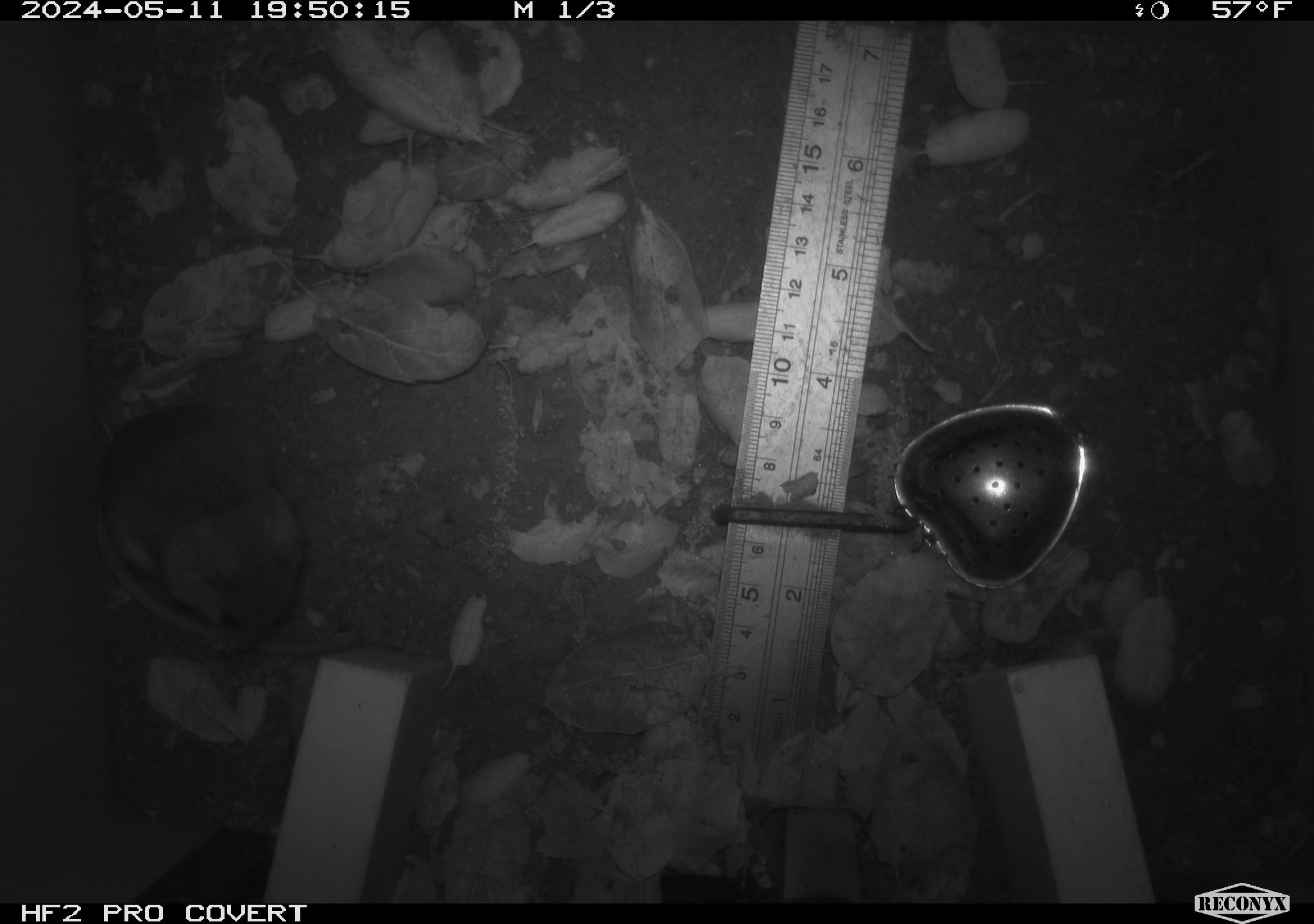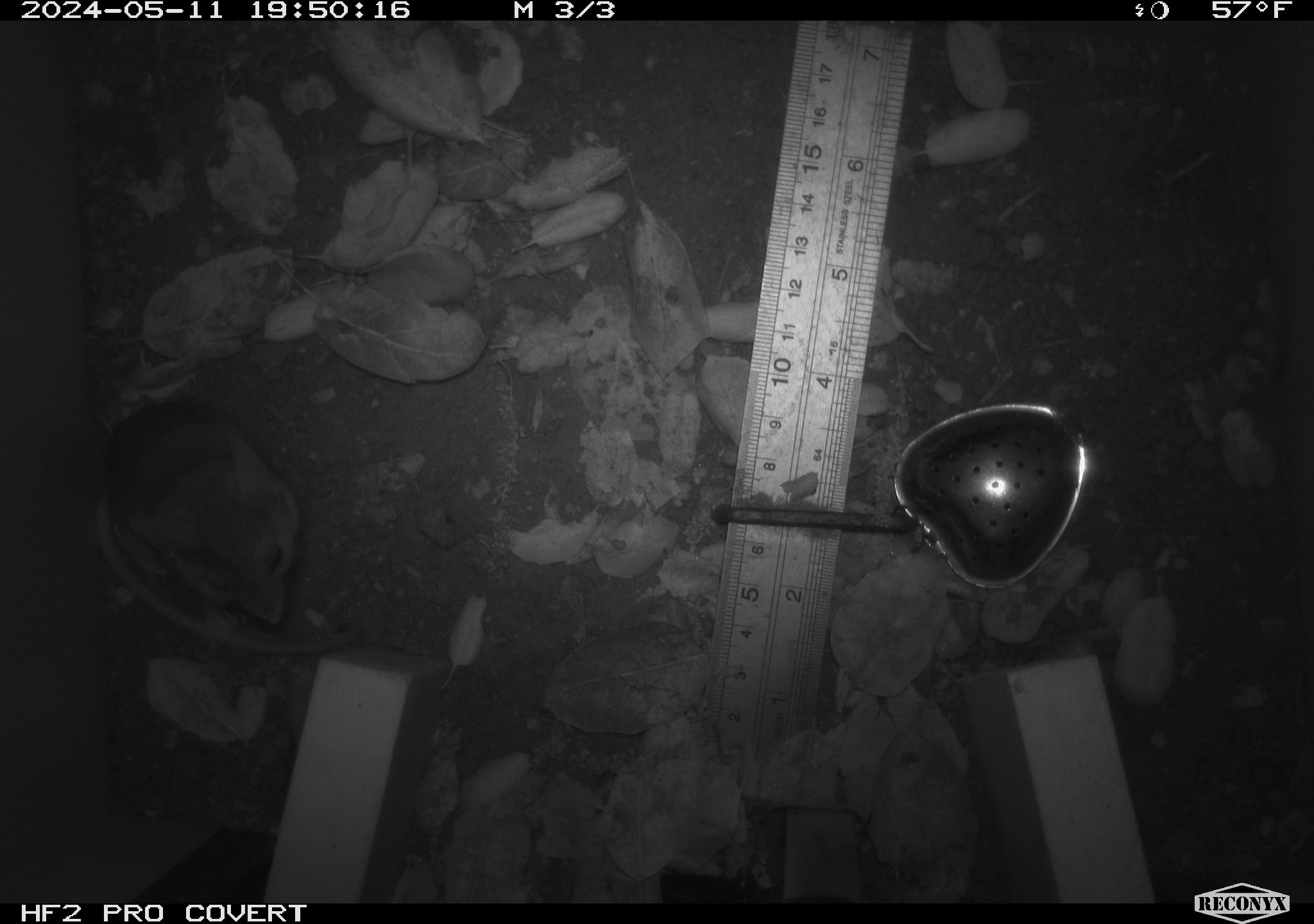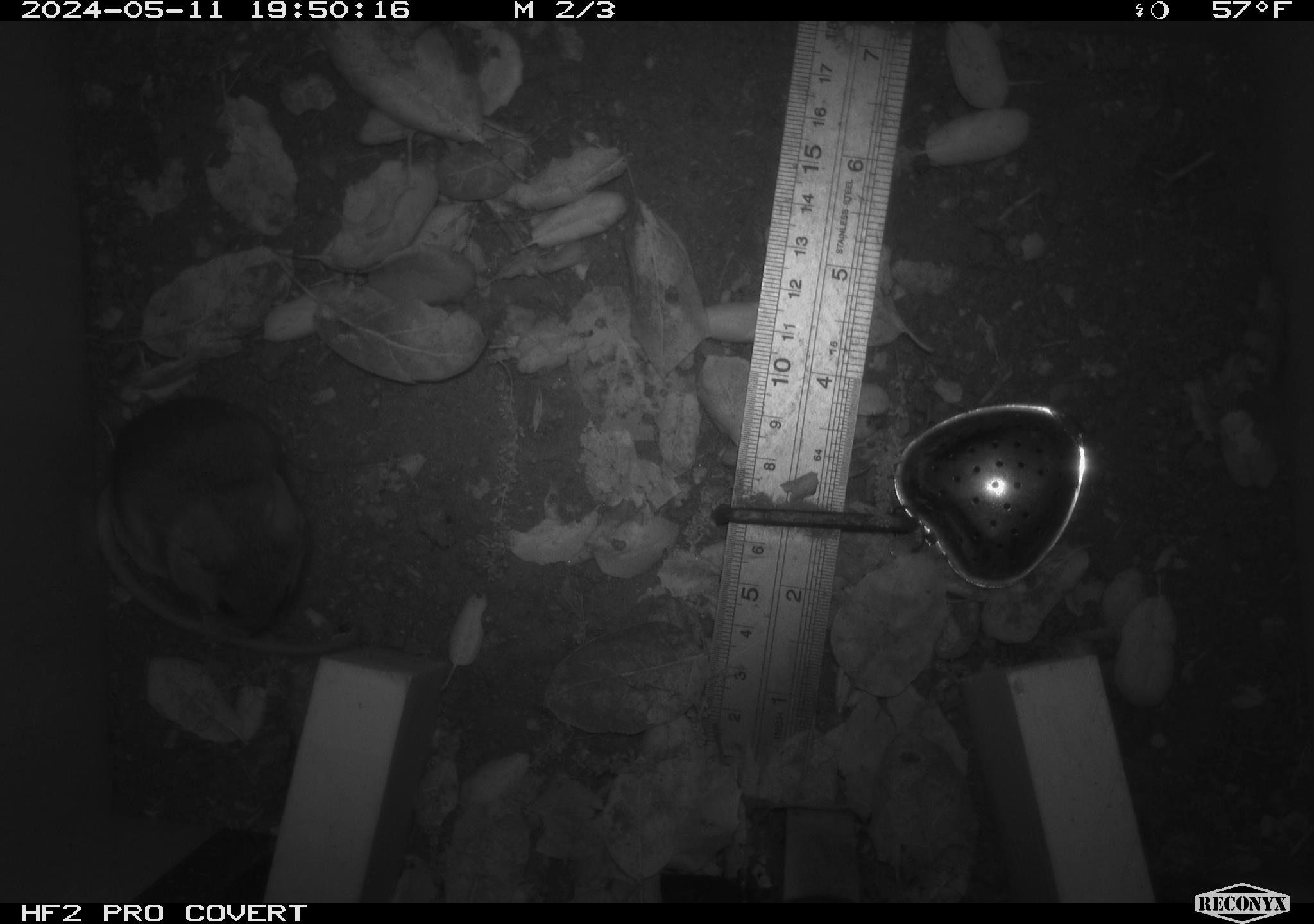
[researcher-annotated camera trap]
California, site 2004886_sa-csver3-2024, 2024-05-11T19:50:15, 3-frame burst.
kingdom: Animalia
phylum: Chordata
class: Mammalia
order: Rodentia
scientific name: Rodentia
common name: rodent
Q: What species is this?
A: Rodent (Rodentia).